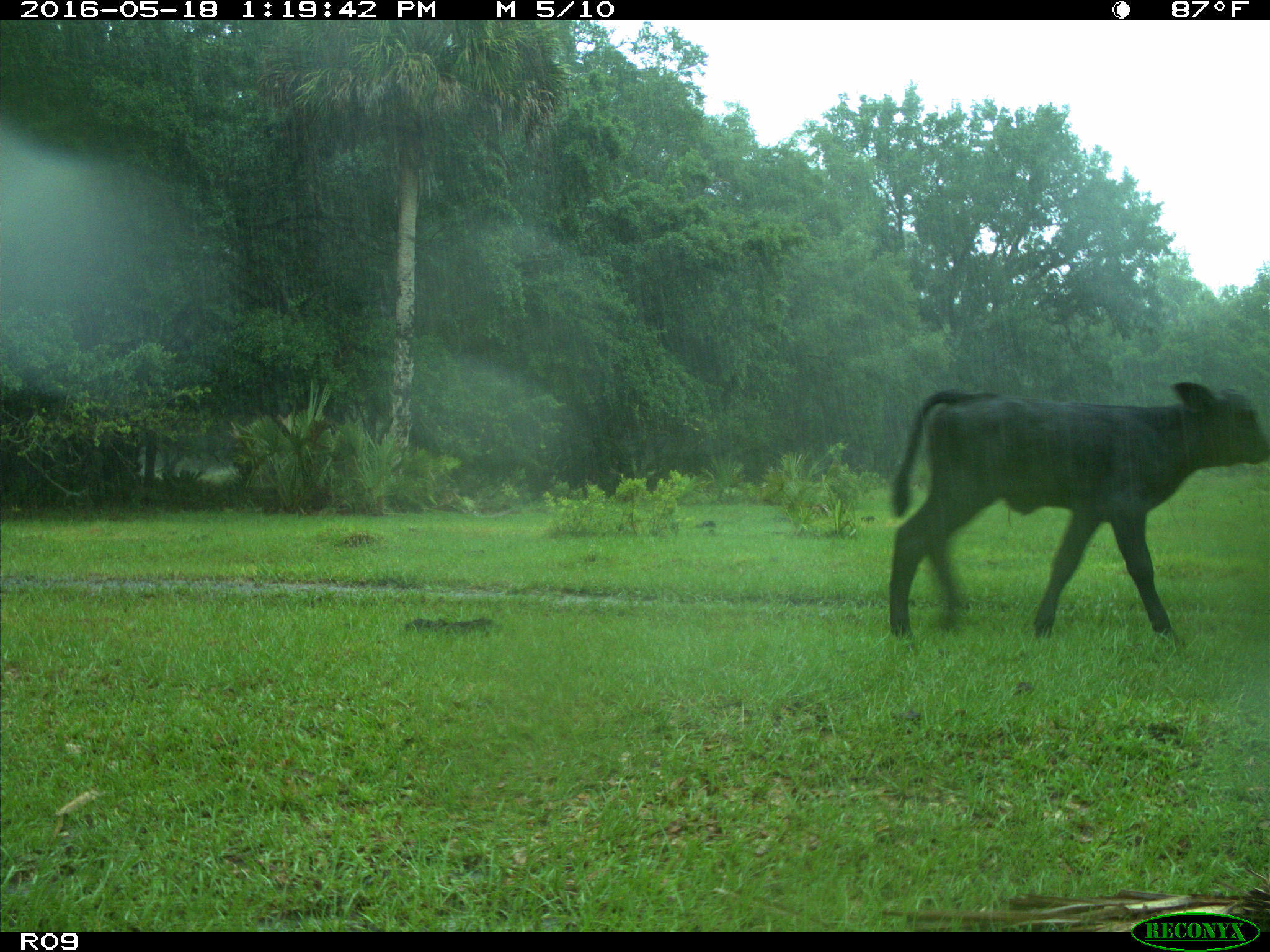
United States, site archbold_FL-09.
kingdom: Animalia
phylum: Chordata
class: Mammalia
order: Artiodactyla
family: Bovidae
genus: Bos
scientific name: Bos taurus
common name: domestic cow